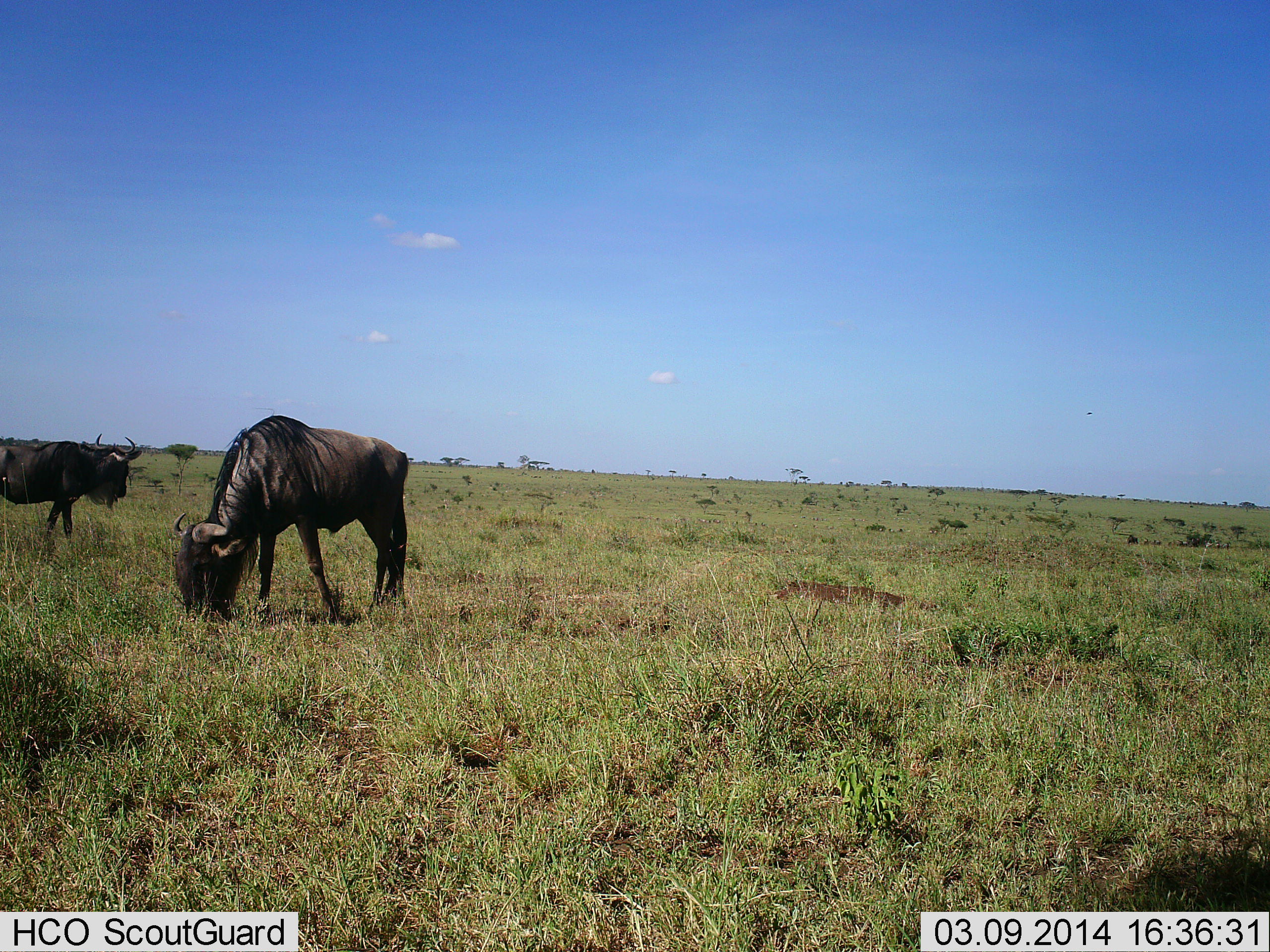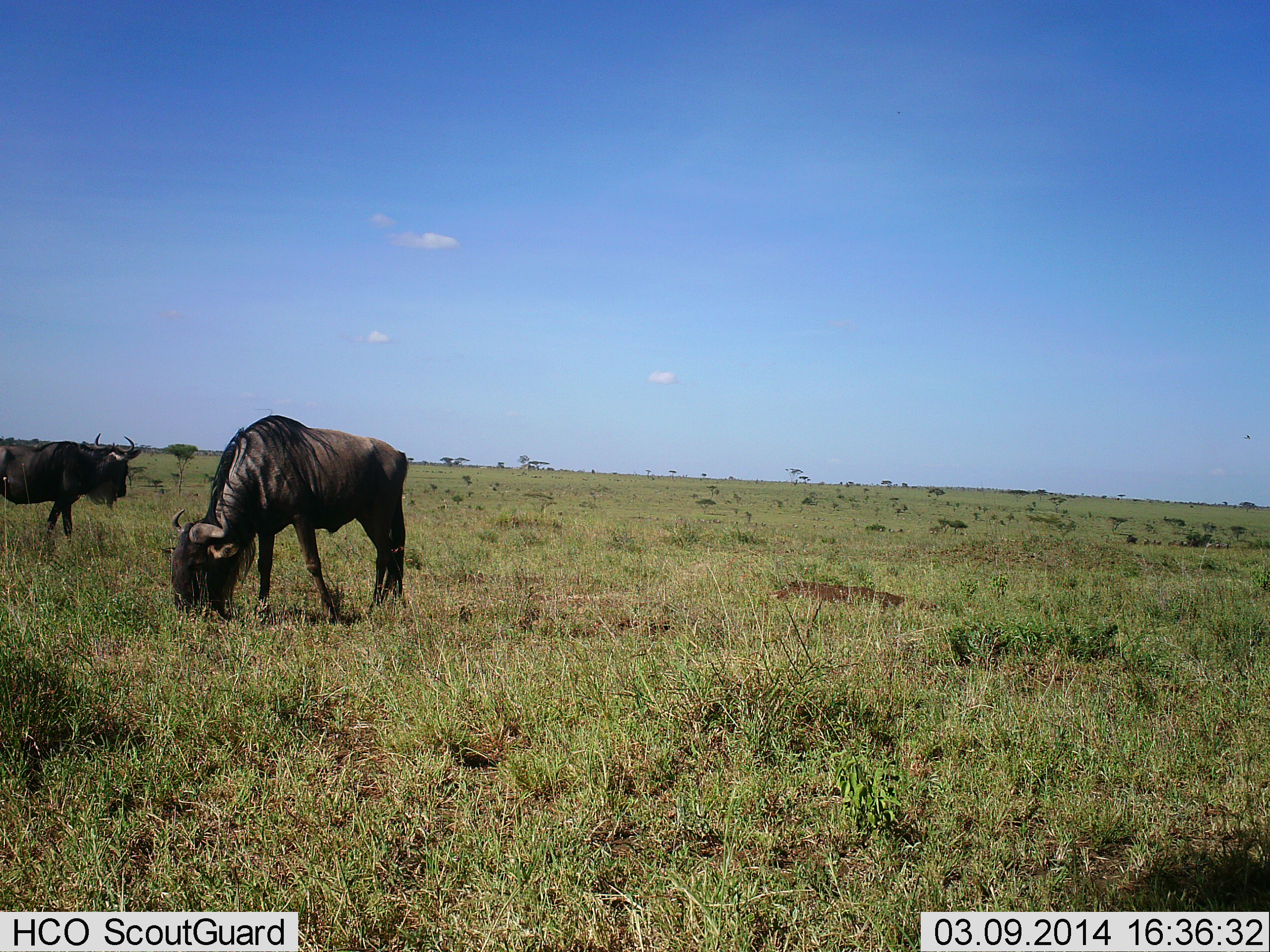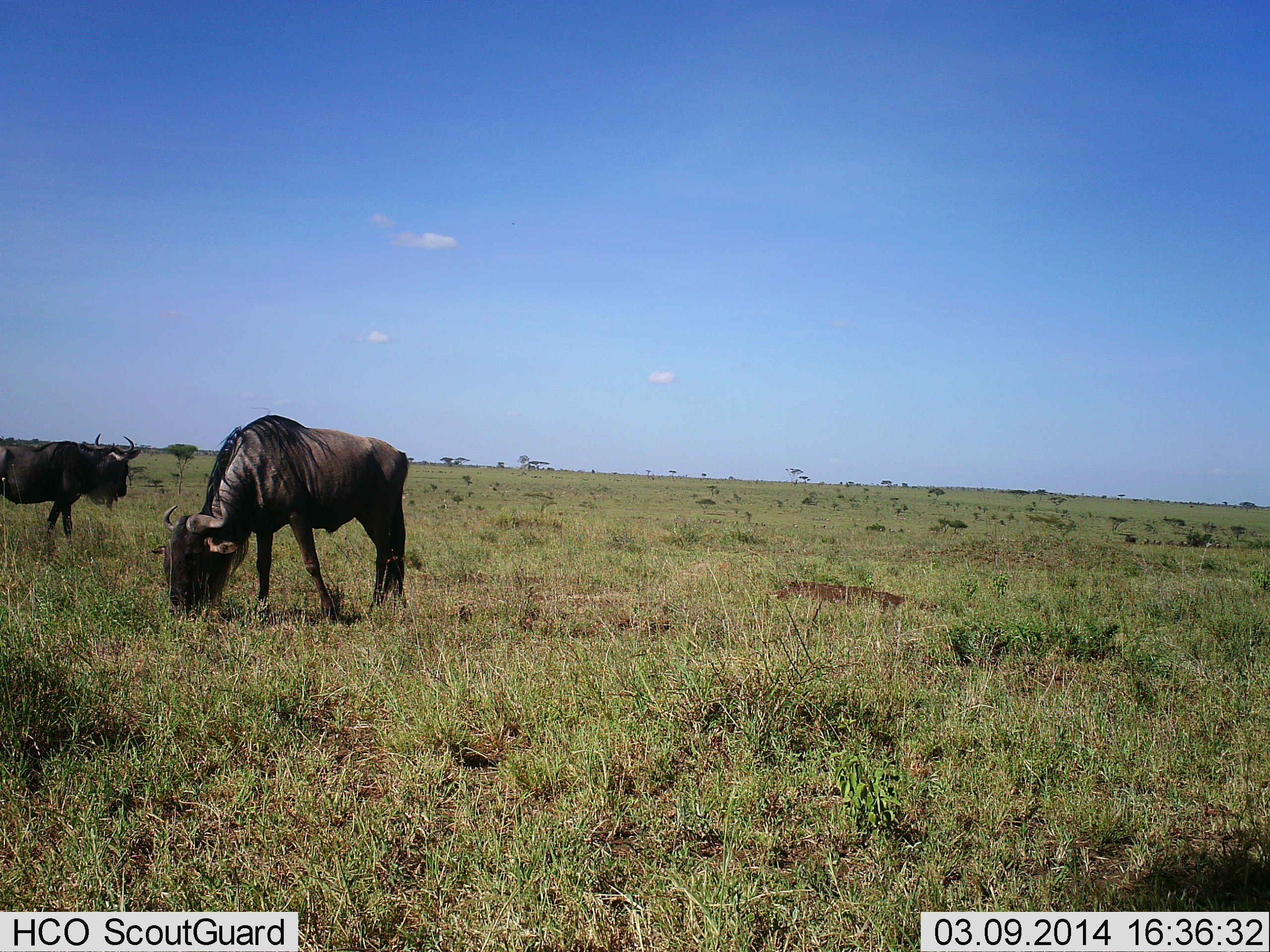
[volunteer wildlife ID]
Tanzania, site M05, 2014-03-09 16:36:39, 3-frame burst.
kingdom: Animalia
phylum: Chordata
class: Mammalia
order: Artiodactyla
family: Bovidae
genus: Connochaetes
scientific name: Connochaetes taurinus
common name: blue wildebeest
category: wildebeest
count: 2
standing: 55%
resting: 0%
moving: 18%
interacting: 0%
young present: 0%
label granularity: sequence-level